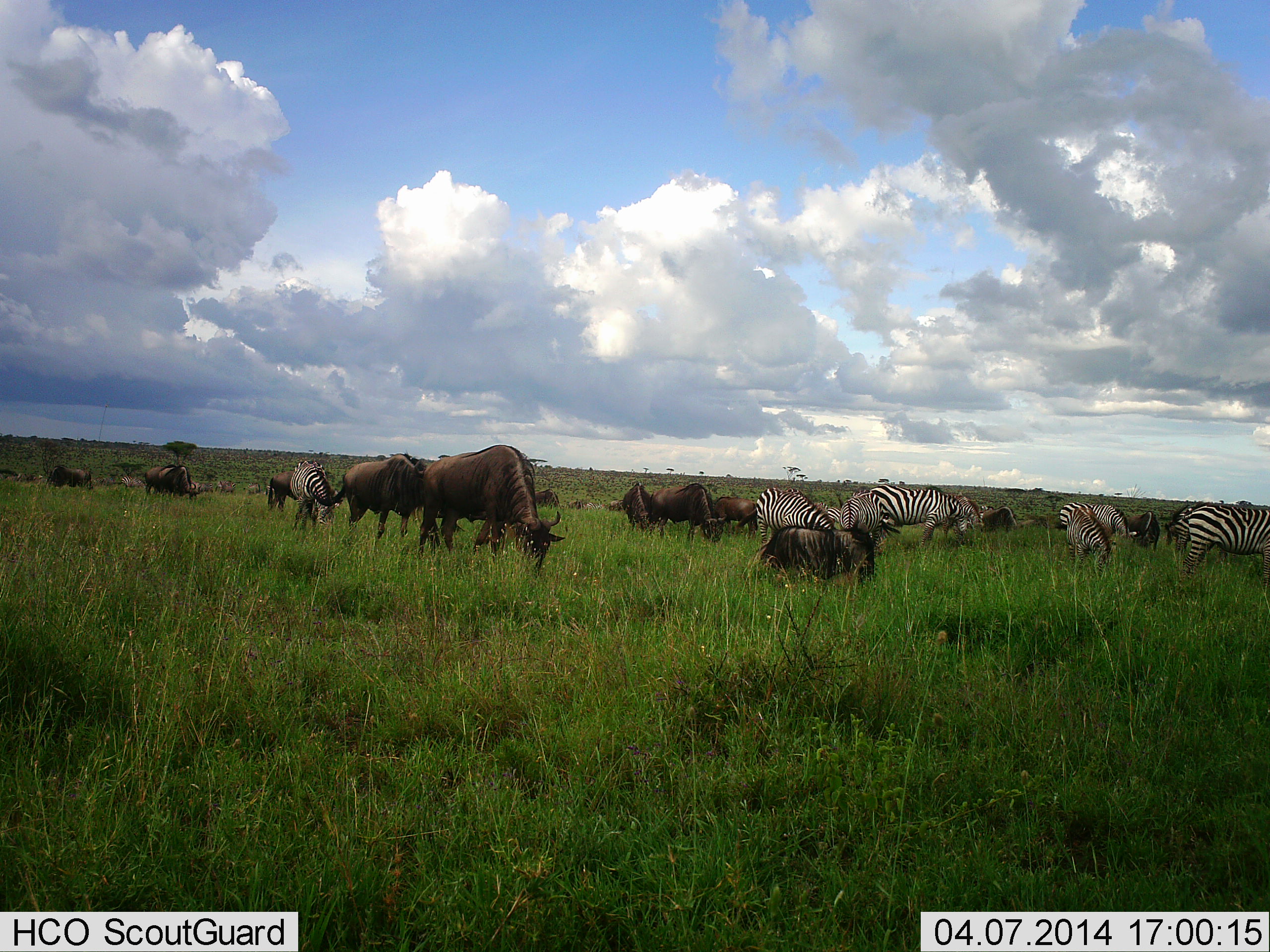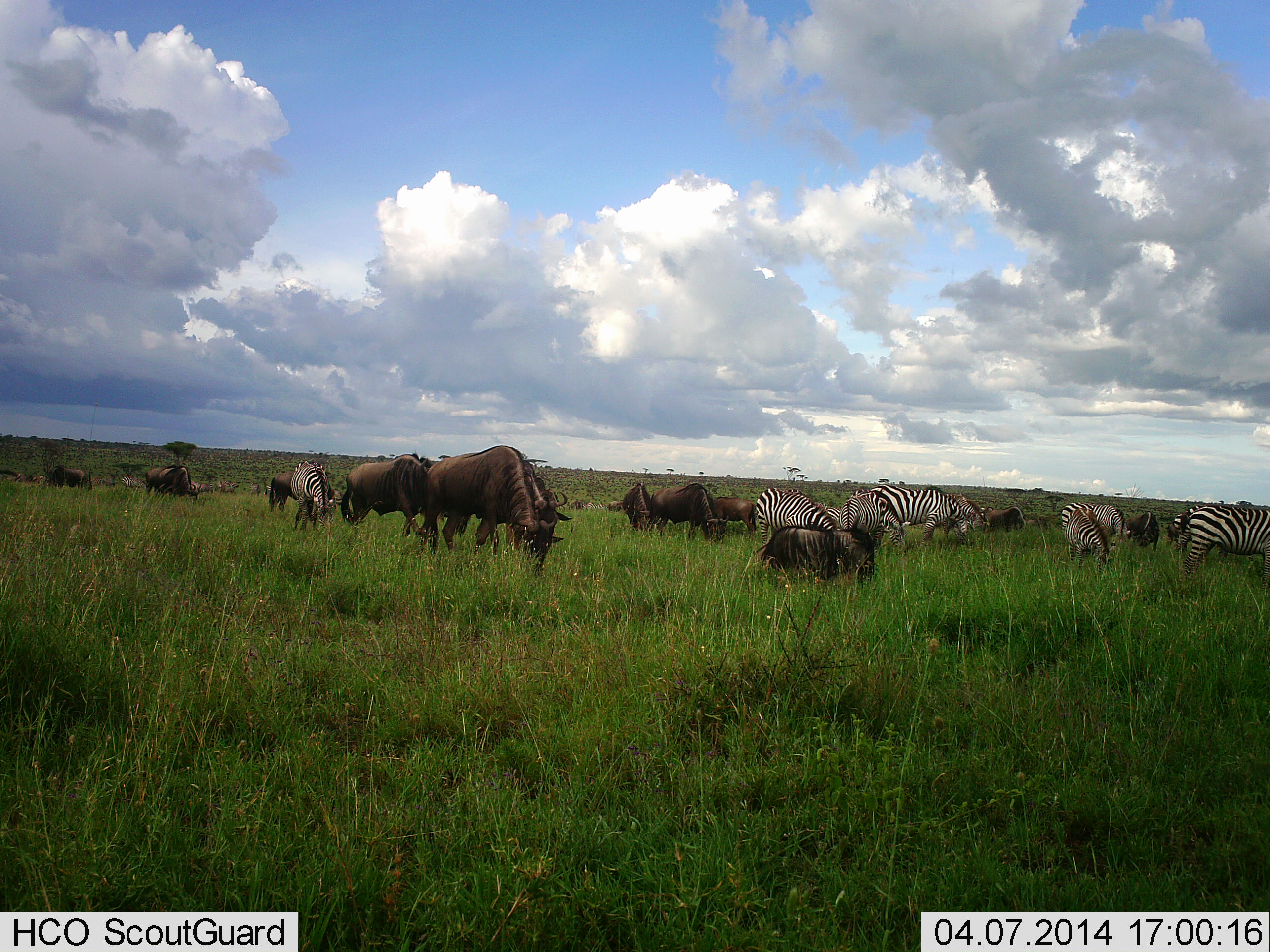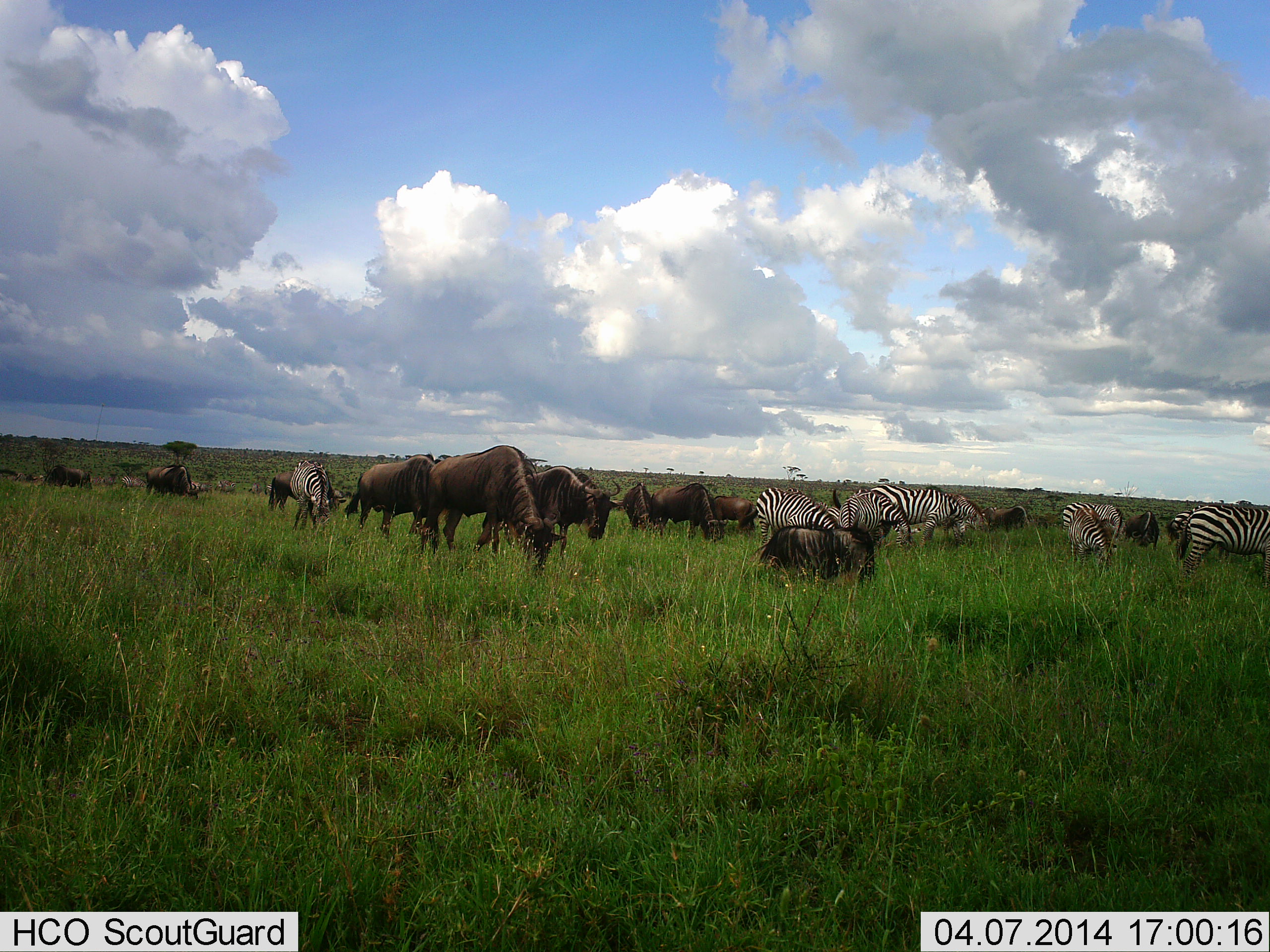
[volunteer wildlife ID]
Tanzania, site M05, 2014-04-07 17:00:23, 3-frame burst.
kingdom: Animalia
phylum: Chordata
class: Mammalia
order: Artiodactyla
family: Bovidae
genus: Connochaetes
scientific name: Connochaetes taurinus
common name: blue wildebeest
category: wildebeest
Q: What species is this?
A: Wildebeest (blue wildebeest) (Connochaetes taurinus).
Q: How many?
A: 11-50.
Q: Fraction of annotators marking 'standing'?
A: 55%.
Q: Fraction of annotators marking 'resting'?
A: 9%.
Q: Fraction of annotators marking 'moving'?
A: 27%.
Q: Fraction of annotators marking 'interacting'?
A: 0%.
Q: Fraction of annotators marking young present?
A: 18%.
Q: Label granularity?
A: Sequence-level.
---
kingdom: Animalia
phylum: Chordata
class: Mammalia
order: Perissodactyla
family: Equidae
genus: Equus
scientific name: Equus quagga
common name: plains zebra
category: zebra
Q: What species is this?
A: Zebra (plains zebra) (Equus quagga).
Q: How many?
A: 9.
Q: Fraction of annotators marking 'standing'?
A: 60%.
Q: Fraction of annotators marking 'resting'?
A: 0%.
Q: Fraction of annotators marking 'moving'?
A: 0%.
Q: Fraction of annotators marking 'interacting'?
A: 0%.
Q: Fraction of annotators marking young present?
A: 0%.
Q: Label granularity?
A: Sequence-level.